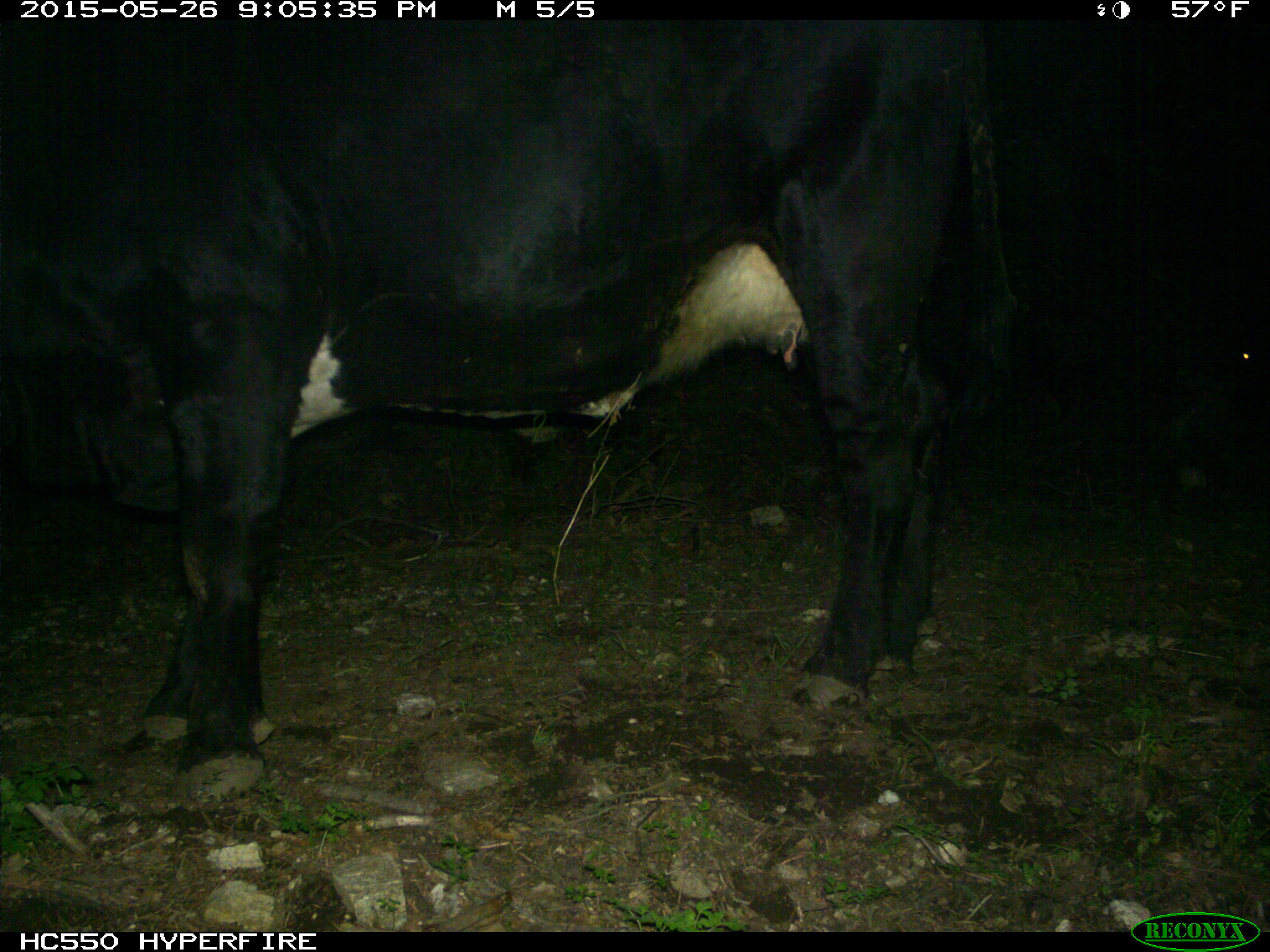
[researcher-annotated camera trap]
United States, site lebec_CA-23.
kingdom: Animalia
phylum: Chordata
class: Mammalia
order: Artiodactyla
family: Bovidae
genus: Bos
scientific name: Bos taurus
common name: domestic cow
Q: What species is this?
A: Bos taurus (domestic cow).